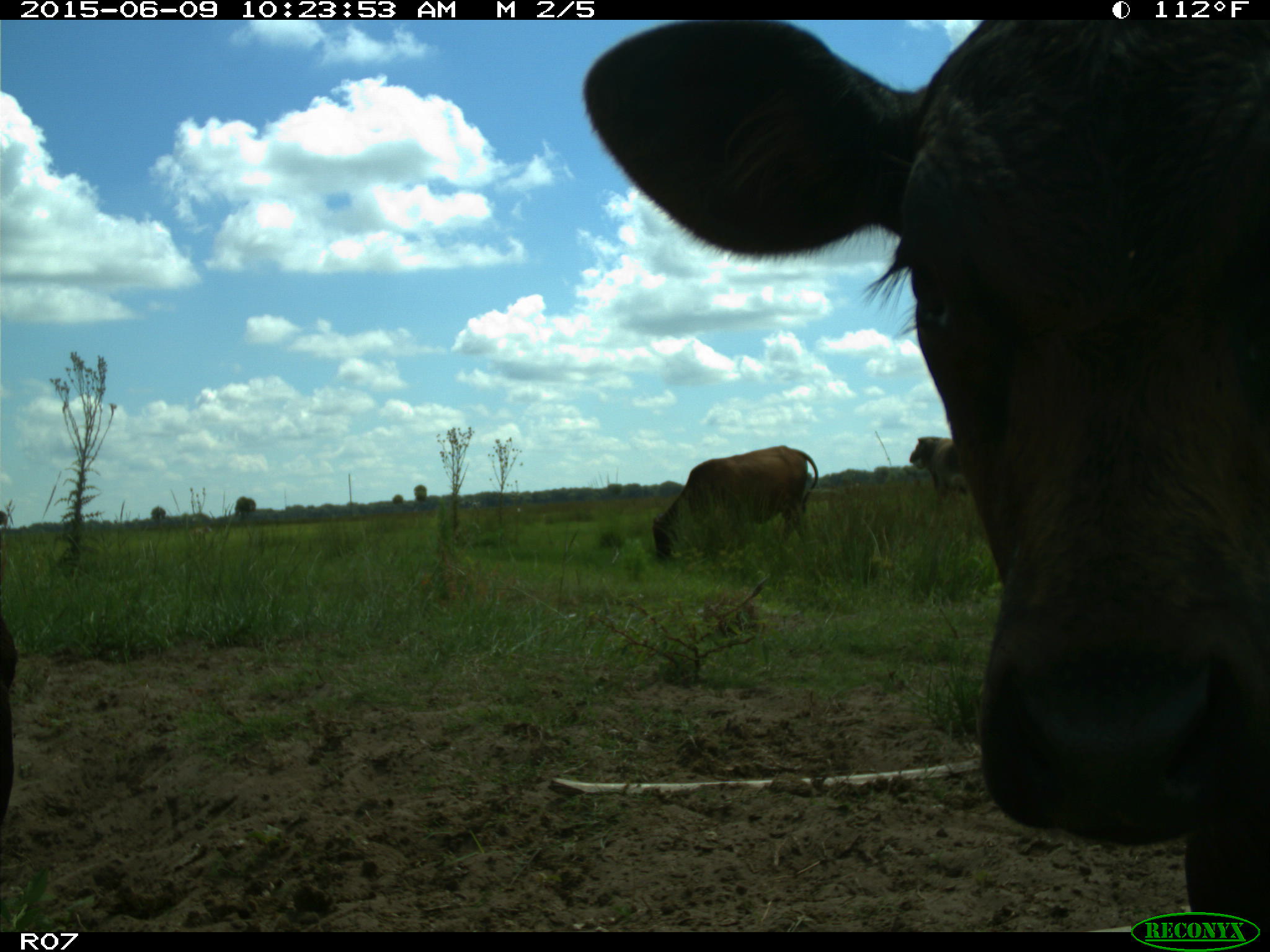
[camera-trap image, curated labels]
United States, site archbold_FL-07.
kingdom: Animalia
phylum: Chordata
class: Mammalia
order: Artiodactyla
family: Bovidae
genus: Bos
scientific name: Bos taurus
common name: domestic cow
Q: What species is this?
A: Bos taurus (domestic cow).